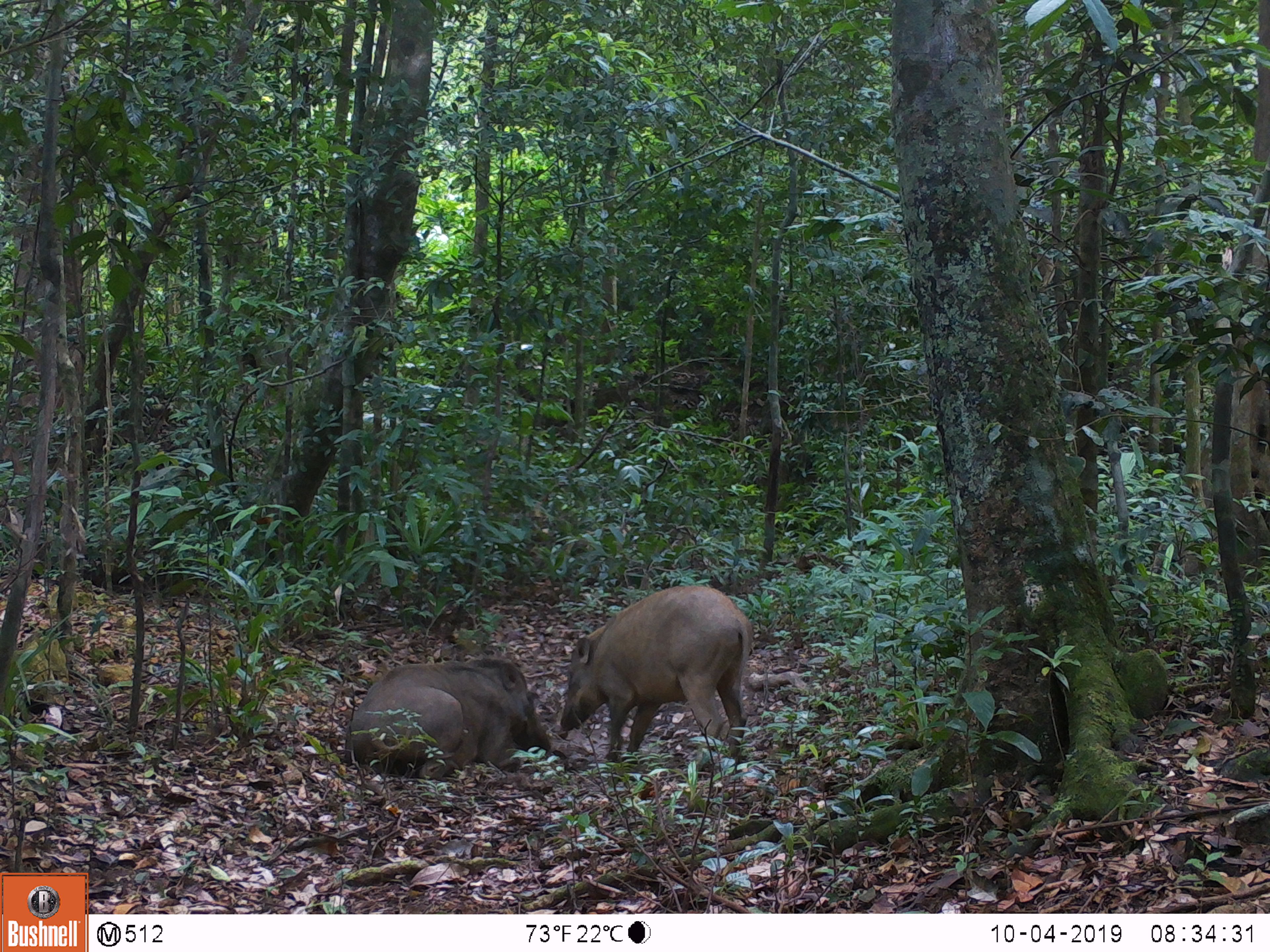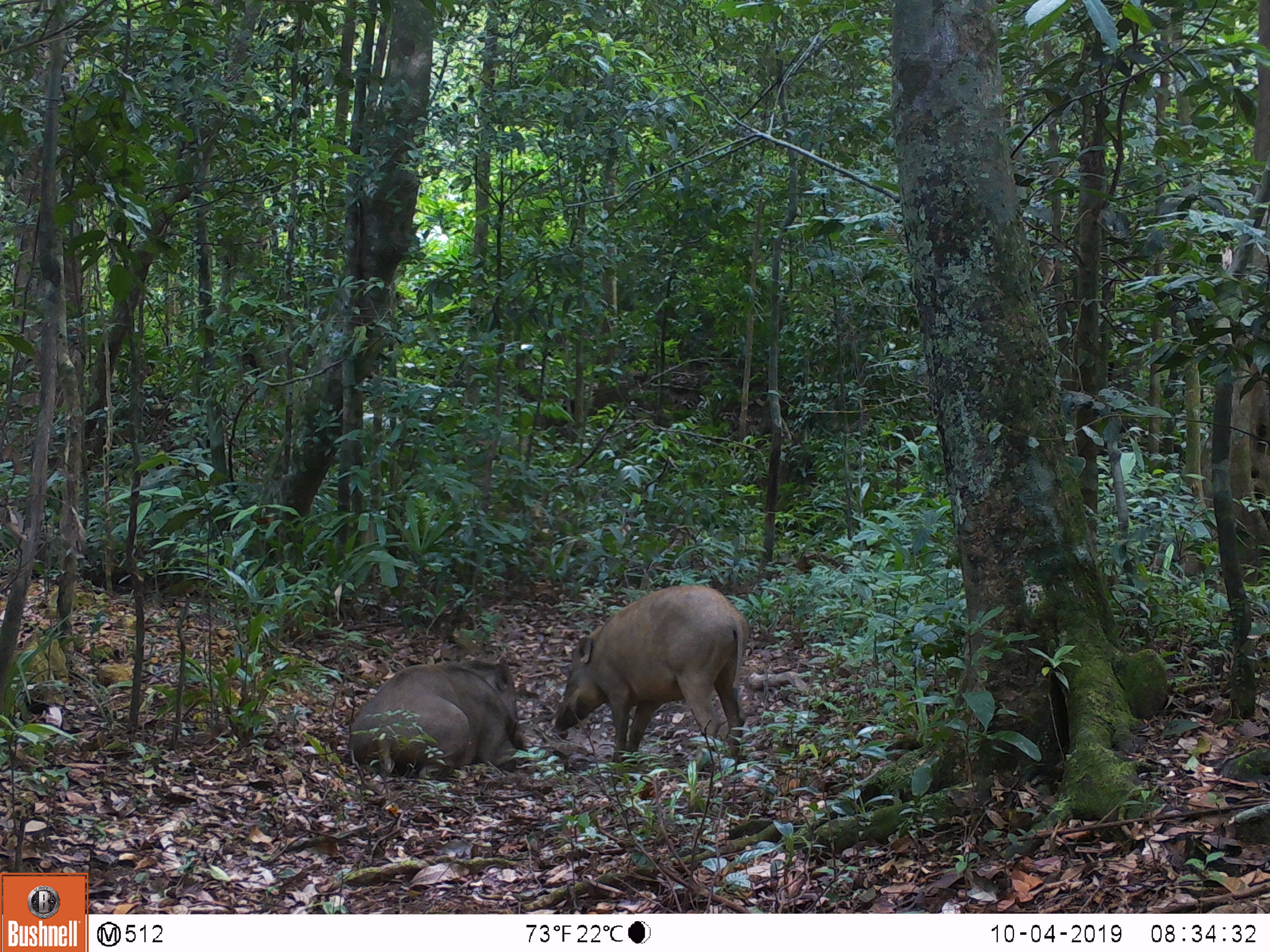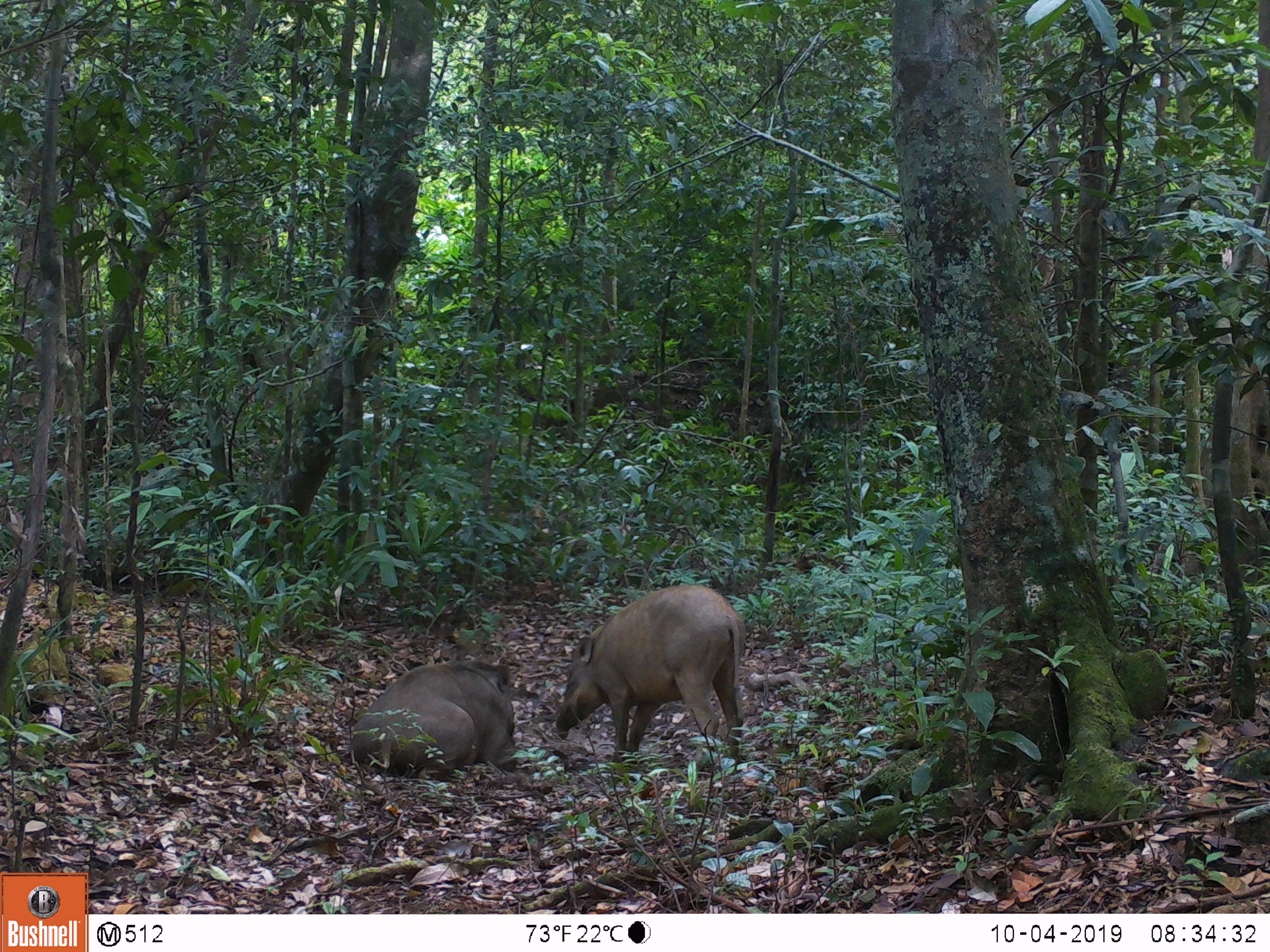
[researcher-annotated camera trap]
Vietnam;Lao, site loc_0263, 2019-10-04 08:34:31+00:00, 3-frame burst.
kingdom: Animalia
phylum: Chordata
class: Mammalia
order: Artiodactyla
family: Suidae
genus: Sus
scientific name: Sus scrofa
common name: eurasian wild pig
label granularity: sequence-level